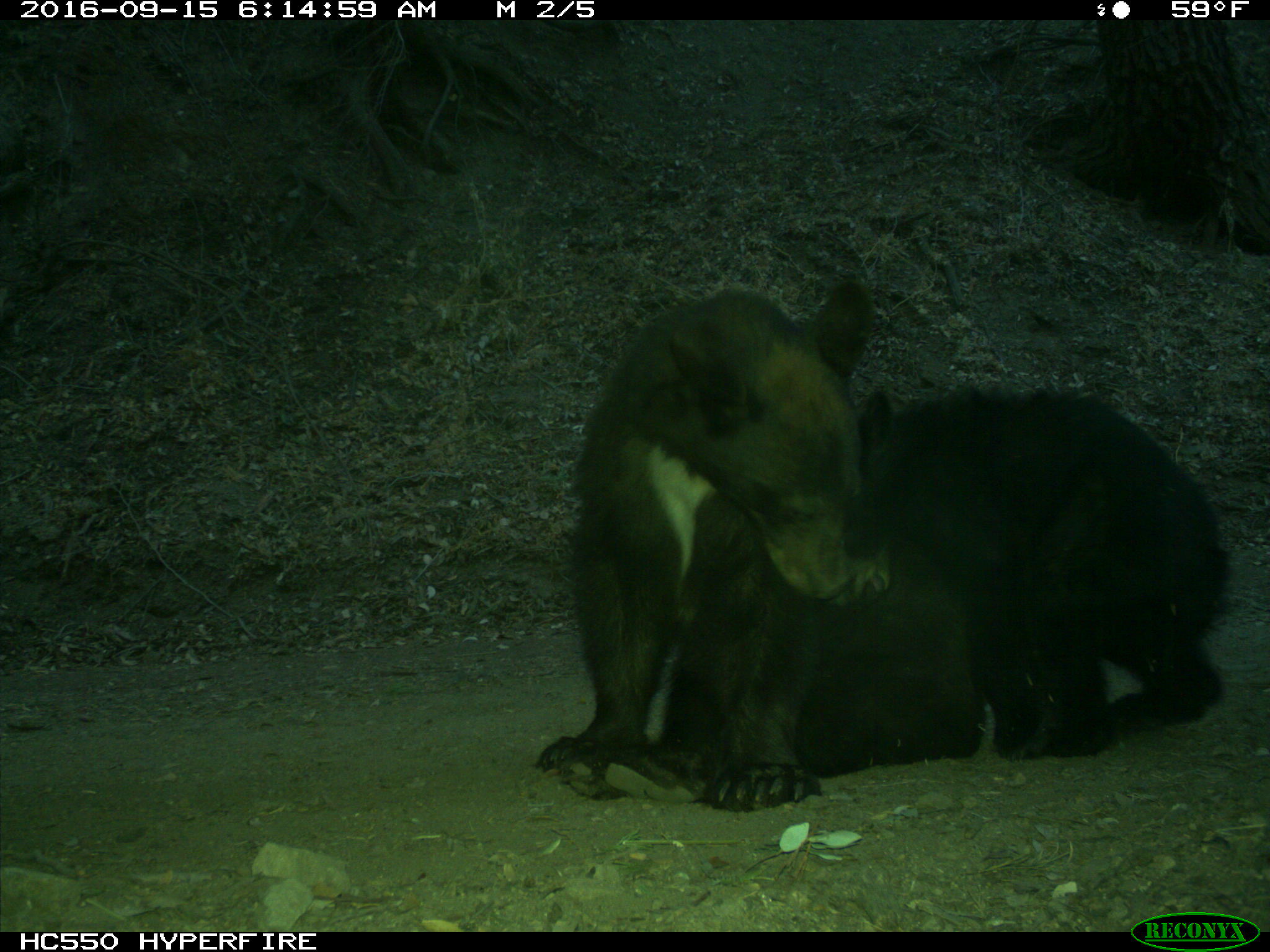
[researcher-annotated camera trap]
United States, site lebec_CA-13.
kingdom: Animalia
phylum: Chordata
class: Mammalia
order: Carnivora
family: Ursidae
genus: Ursus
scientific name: Ursus americanus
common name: american black bear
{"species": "Ursus americanus (american black bear)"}